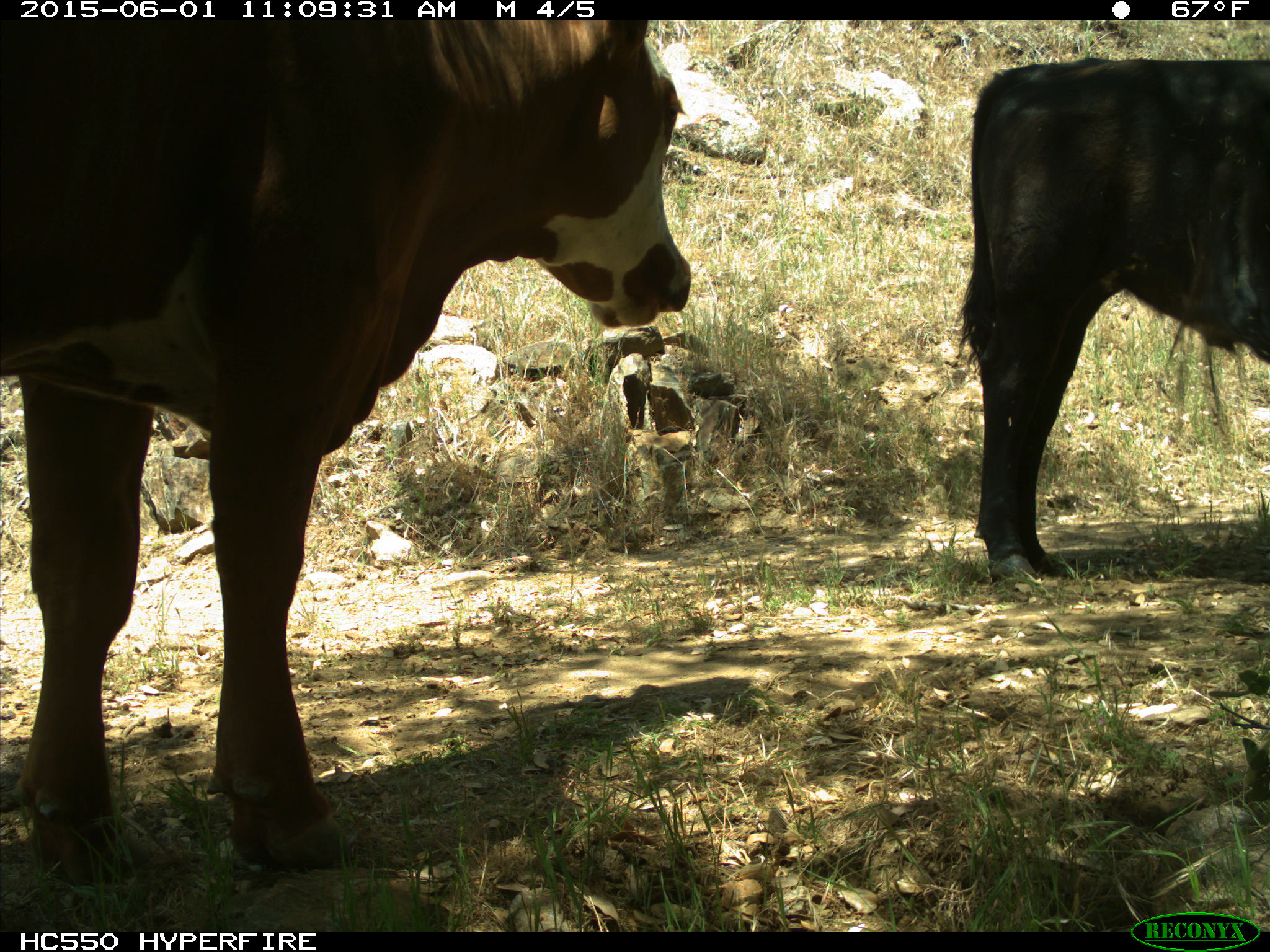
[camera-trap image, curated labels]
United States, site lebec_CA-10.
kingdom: Animalia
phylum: Chordata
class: Mammalia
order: Artiodactyla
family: Bovidae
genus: Bos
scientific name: Bos taurus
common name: domestic cow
Bos taurus (domestic cow).